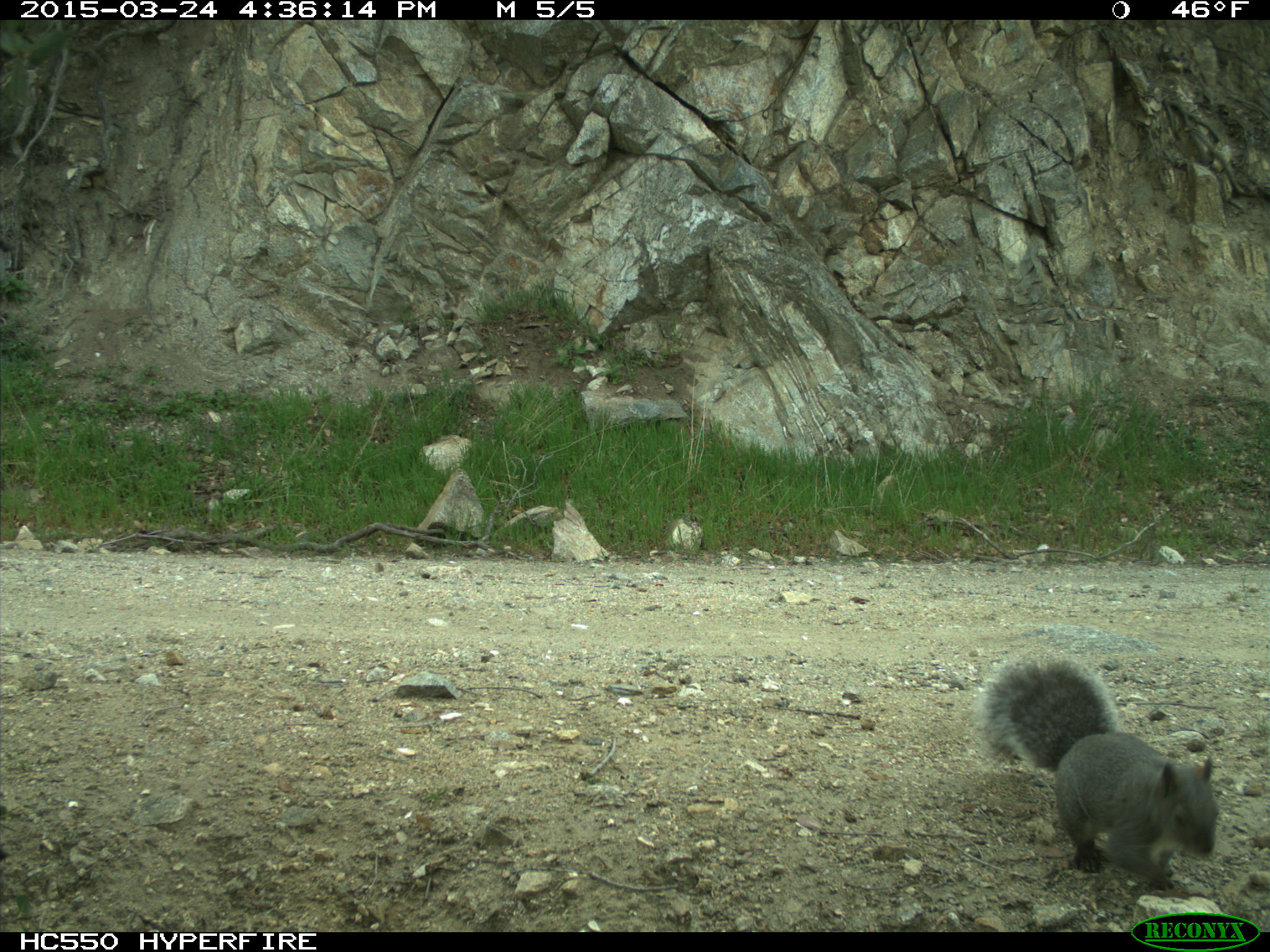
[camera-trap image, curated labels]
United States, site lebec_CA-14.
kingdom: Animalia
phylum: Chordata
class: Mammalia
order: Rodentia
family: Sciuridae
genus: Sciurus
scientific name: Sciurus carolinensis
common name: eastern gray squirrel